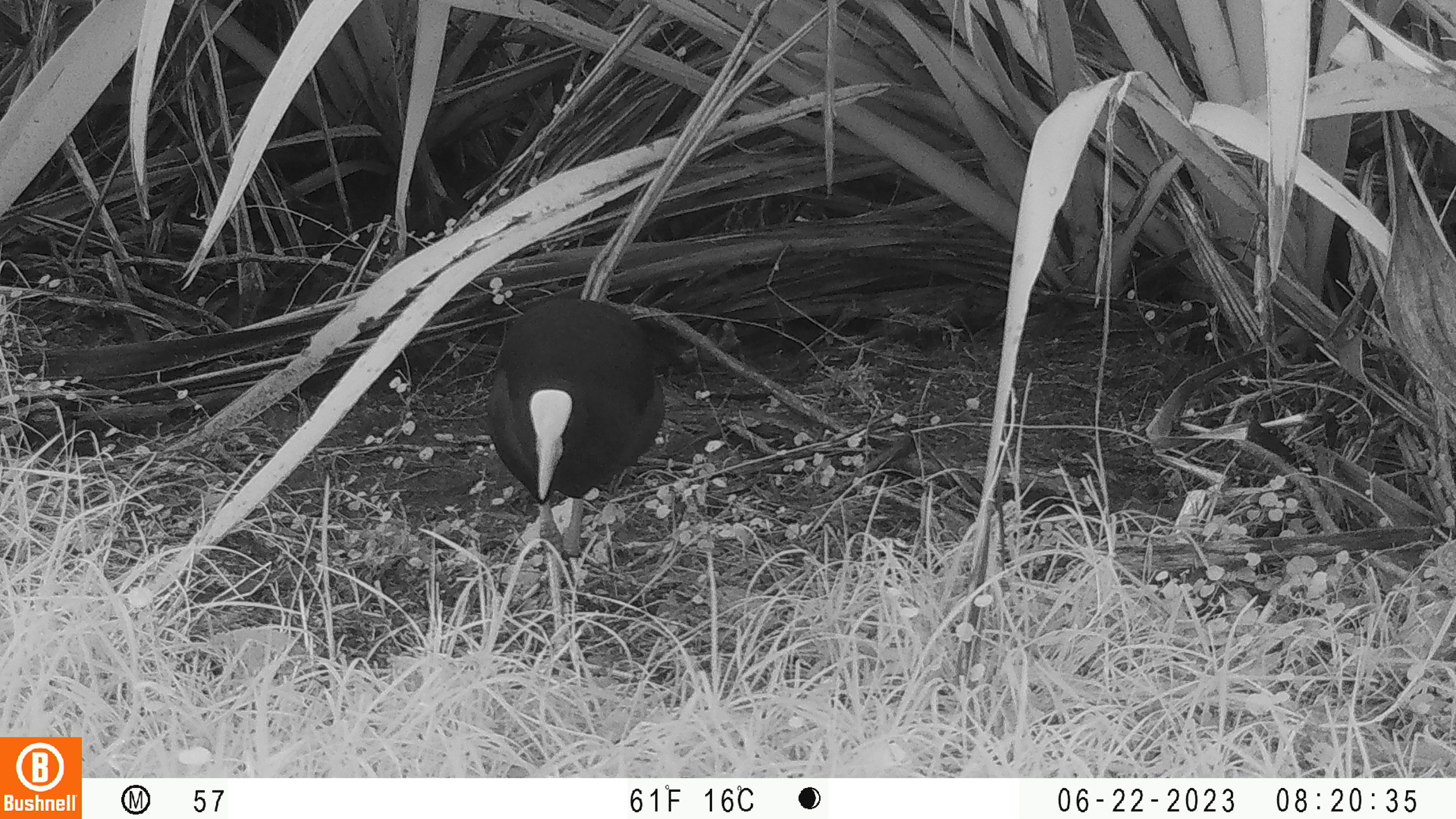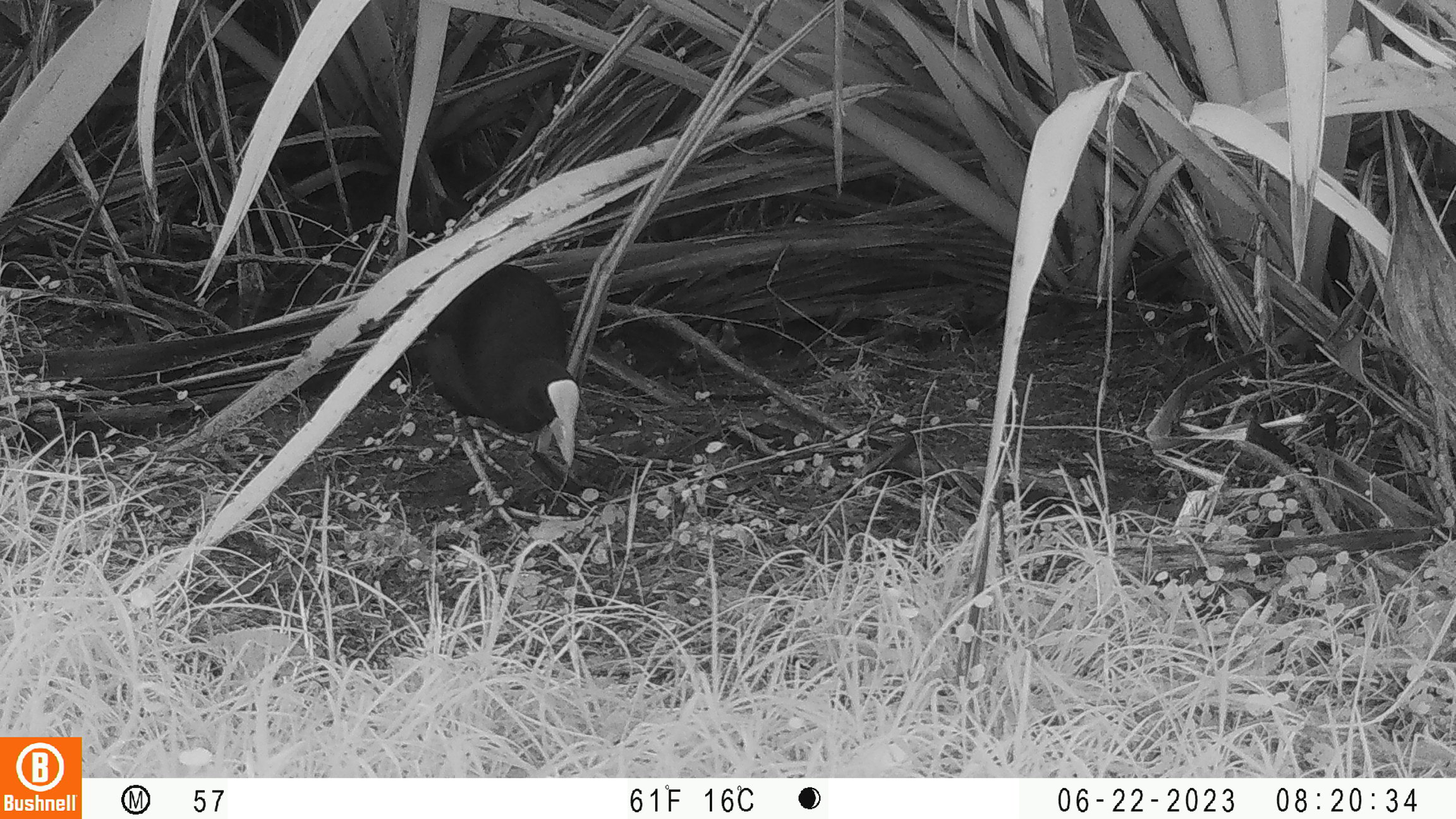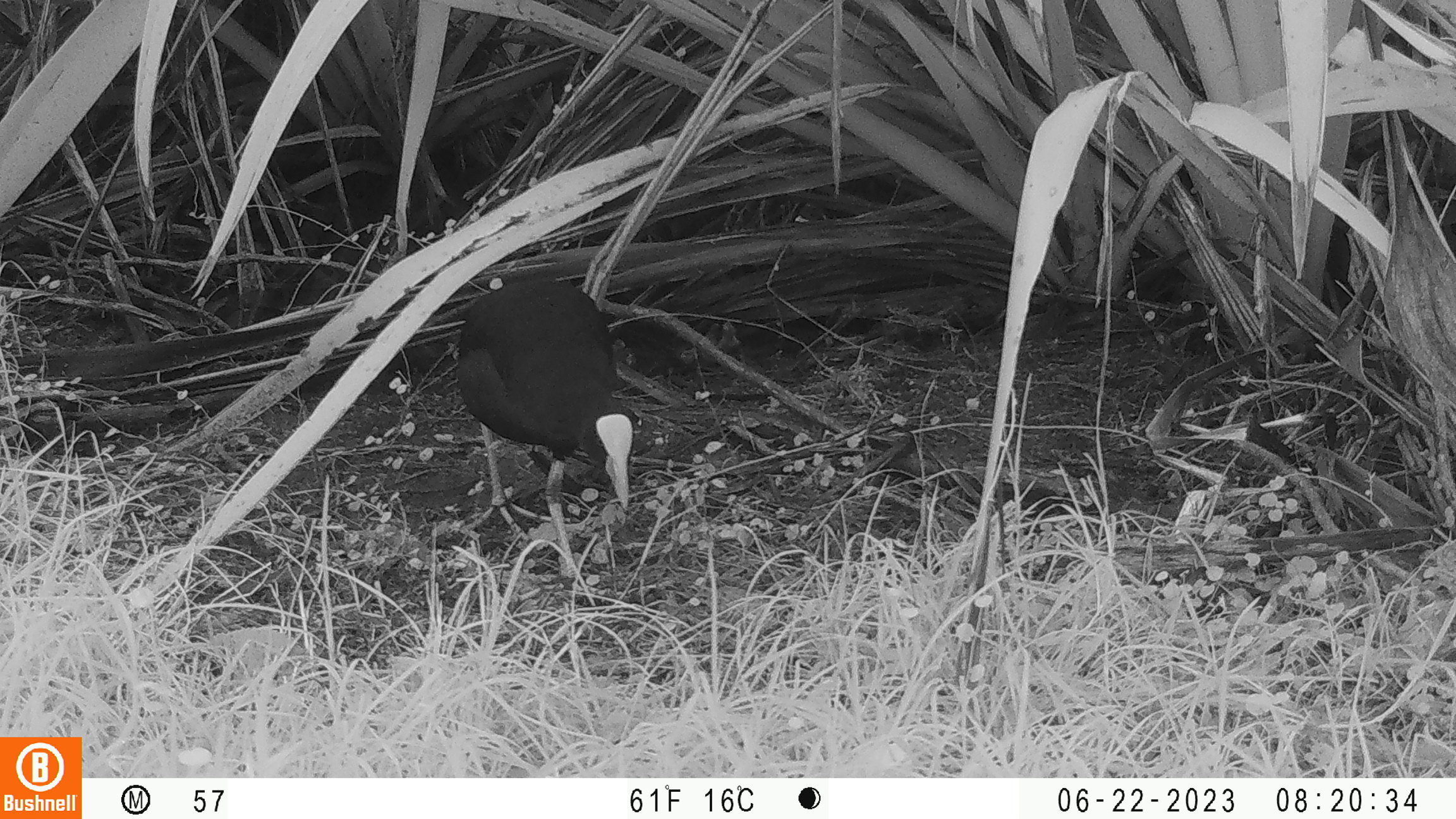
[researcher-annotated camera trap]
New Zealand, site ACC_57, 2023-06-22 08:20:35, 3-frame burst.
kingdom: Animalia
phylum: Chordata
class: Aves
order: Gruiformes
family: Rallidae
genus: Porphyrio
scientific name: Porphyrio melanotus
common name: australasian swamphen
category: pukeko